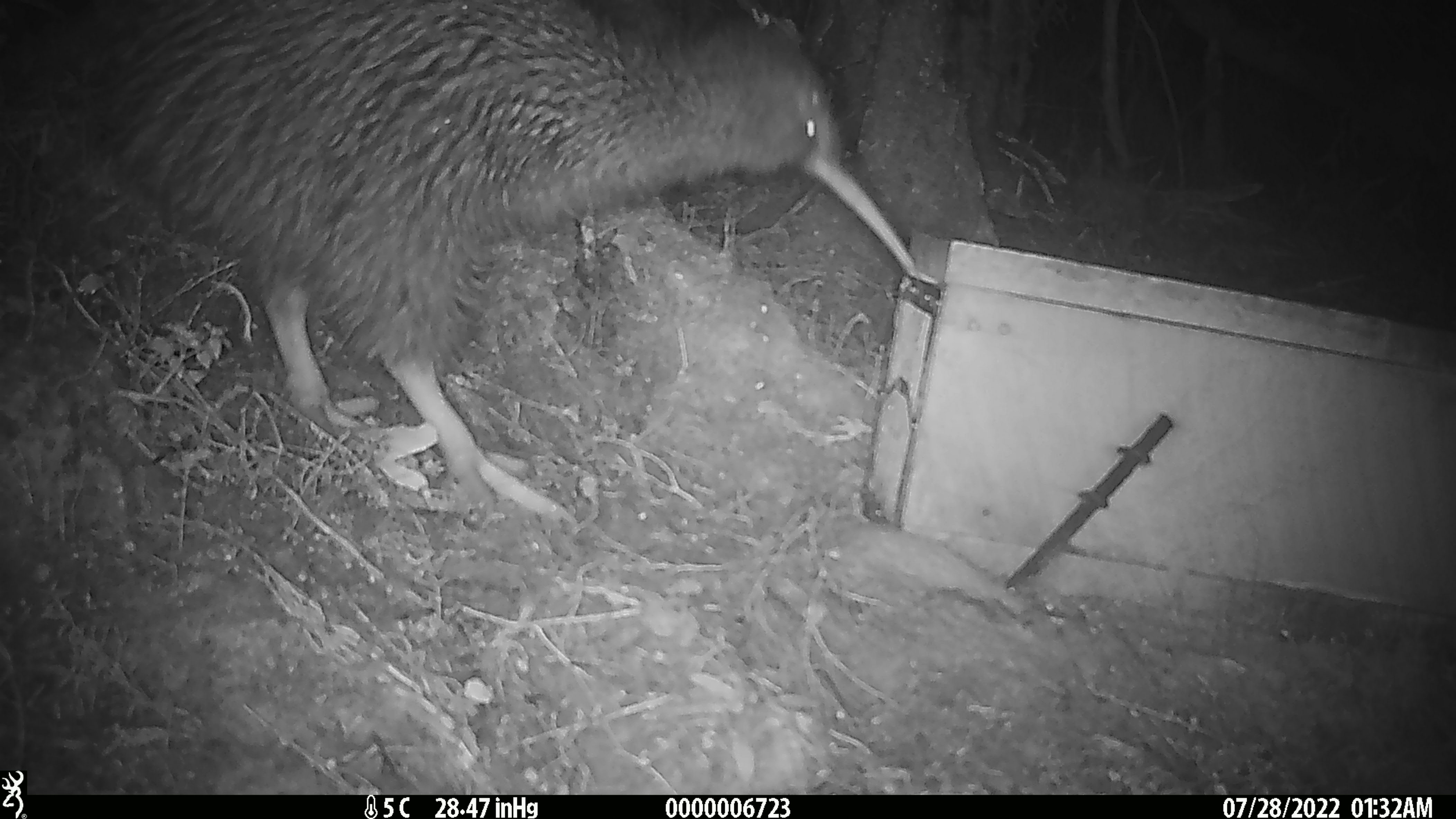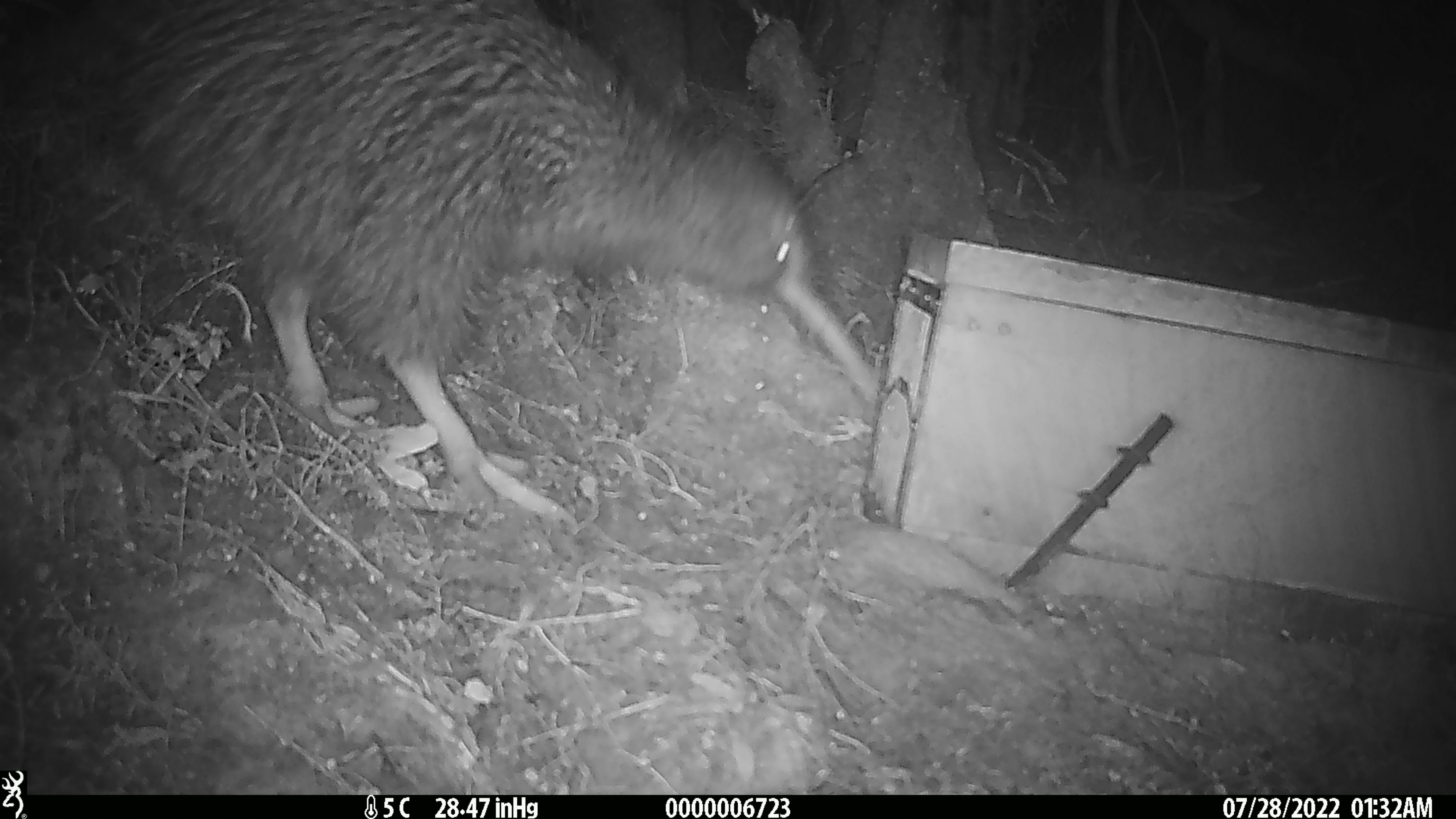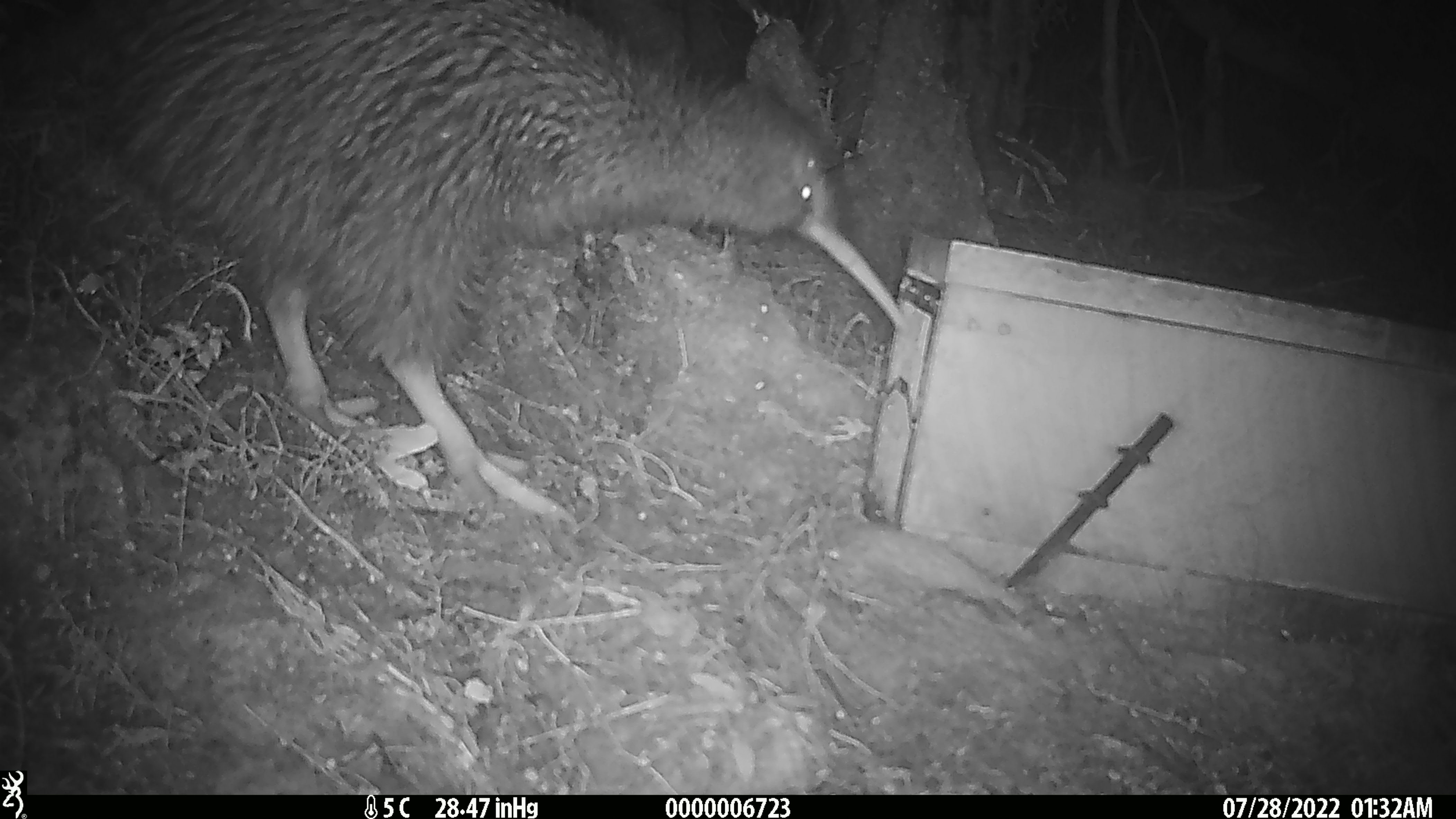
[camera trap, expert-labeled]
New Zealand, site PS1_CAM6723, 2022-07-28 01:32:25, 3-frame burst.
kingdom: Animalia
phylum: Chordata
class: Aves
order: Apterygiformes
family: Apterygidae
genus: Apteryx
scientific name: Apteryx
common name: kiwi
Kiwi (Apteryx).